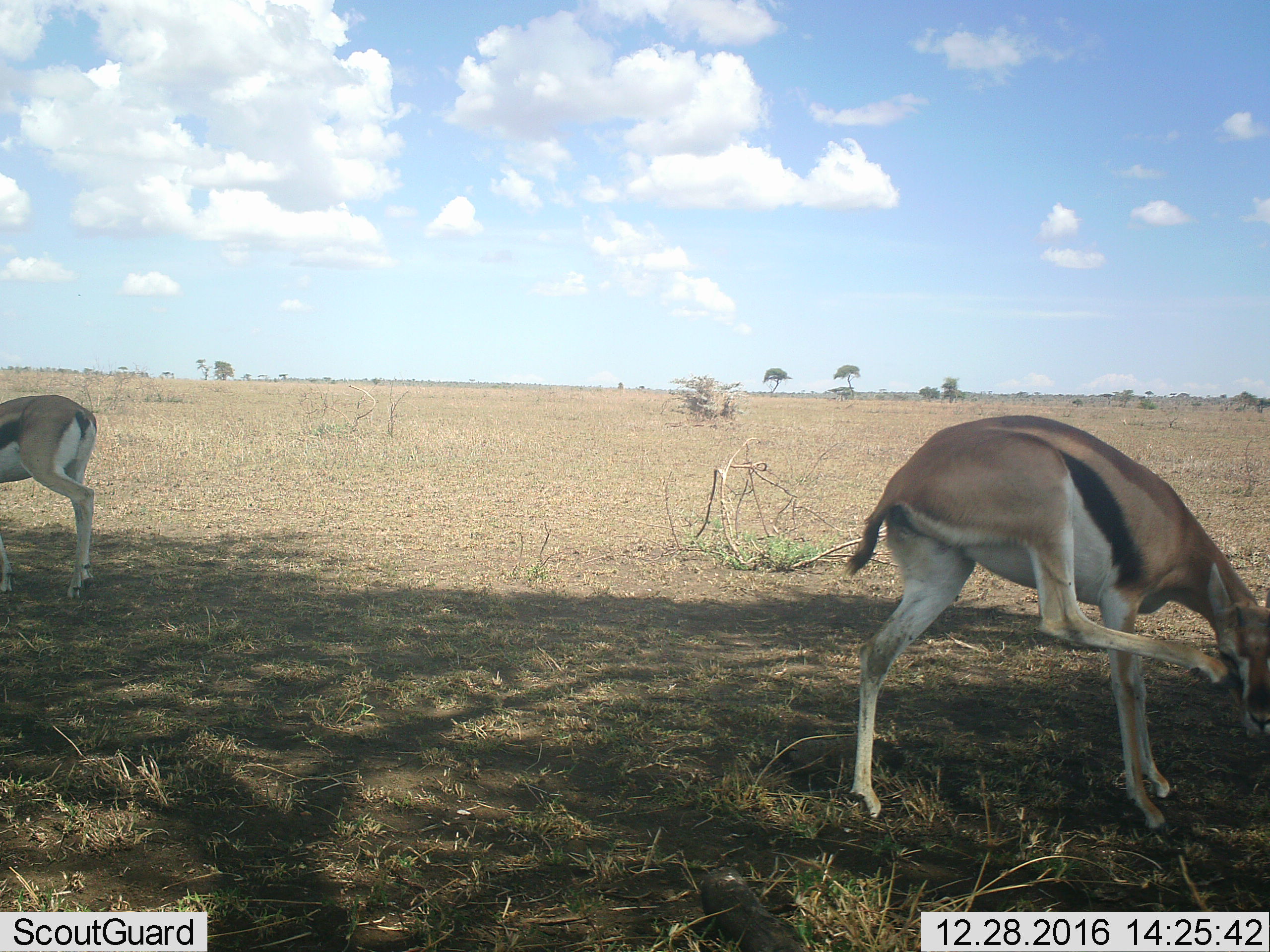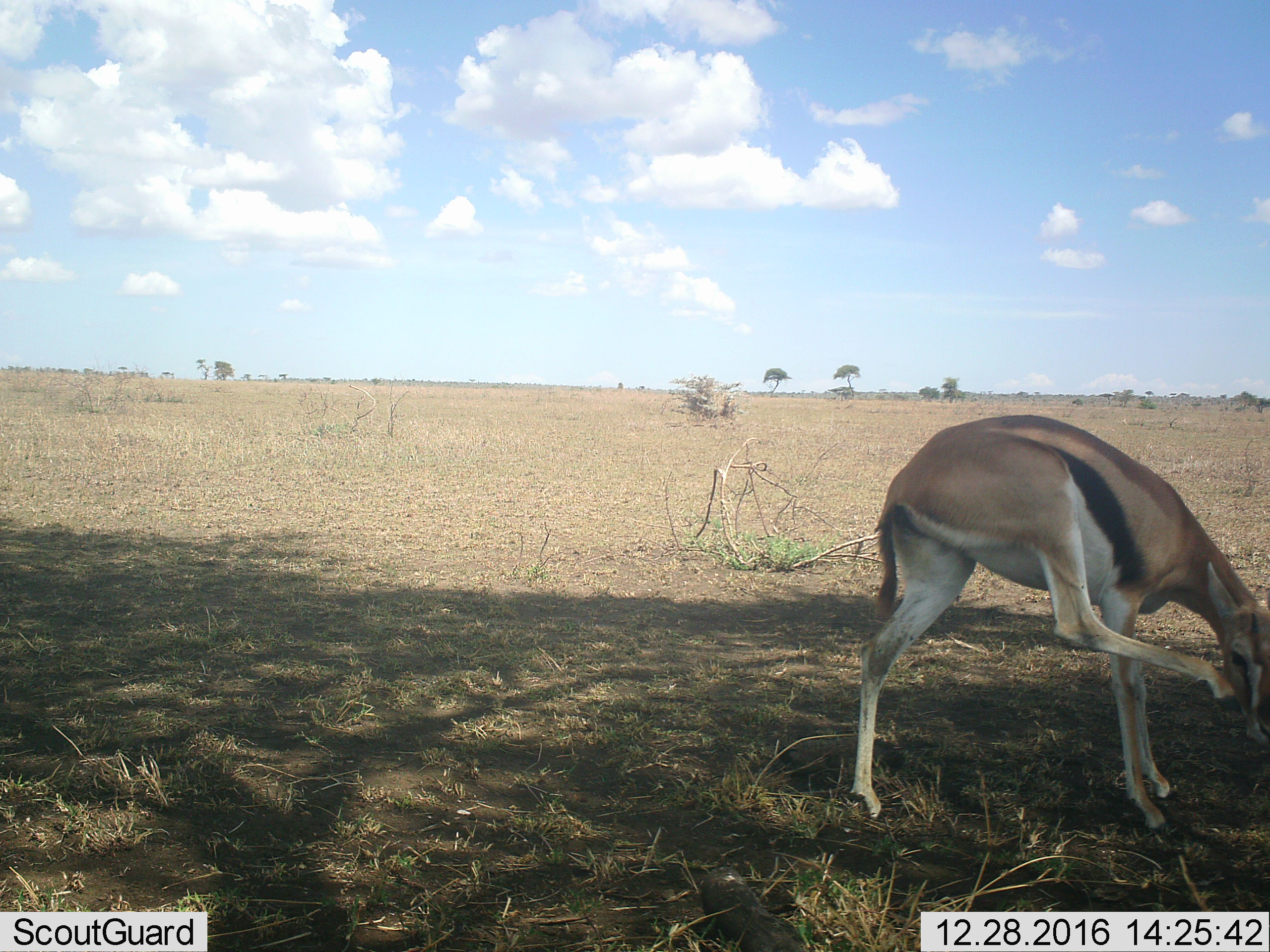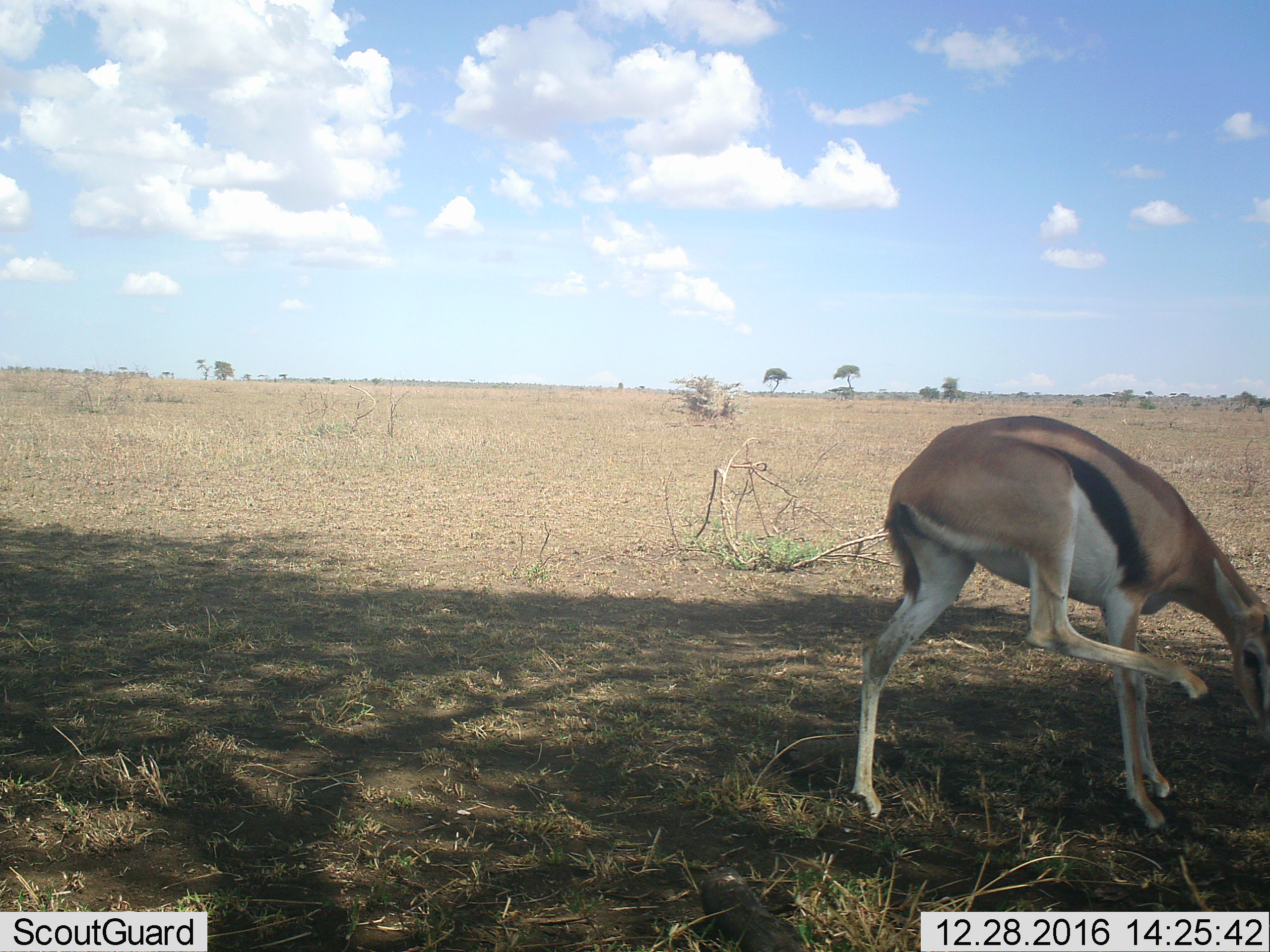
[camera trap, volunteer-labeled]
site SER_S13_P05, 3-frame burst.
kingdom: Animalia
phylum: Chordata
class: Mammalia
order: Artiodactyla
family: Bovidae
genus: Eudorcas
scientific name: Eudorcas thomsonii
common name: thomson's gazelle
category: gazellethomsons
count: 2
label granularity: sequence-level